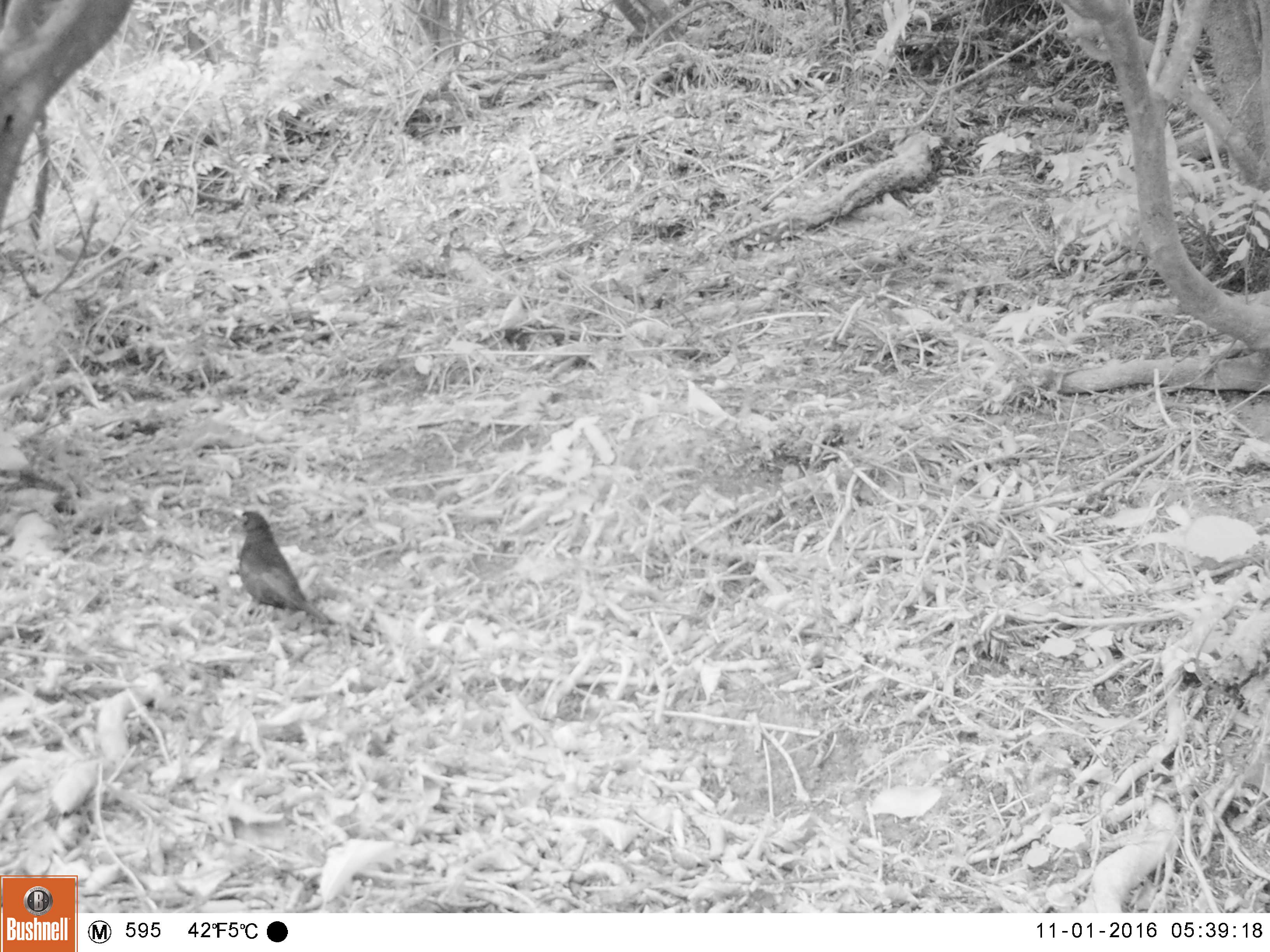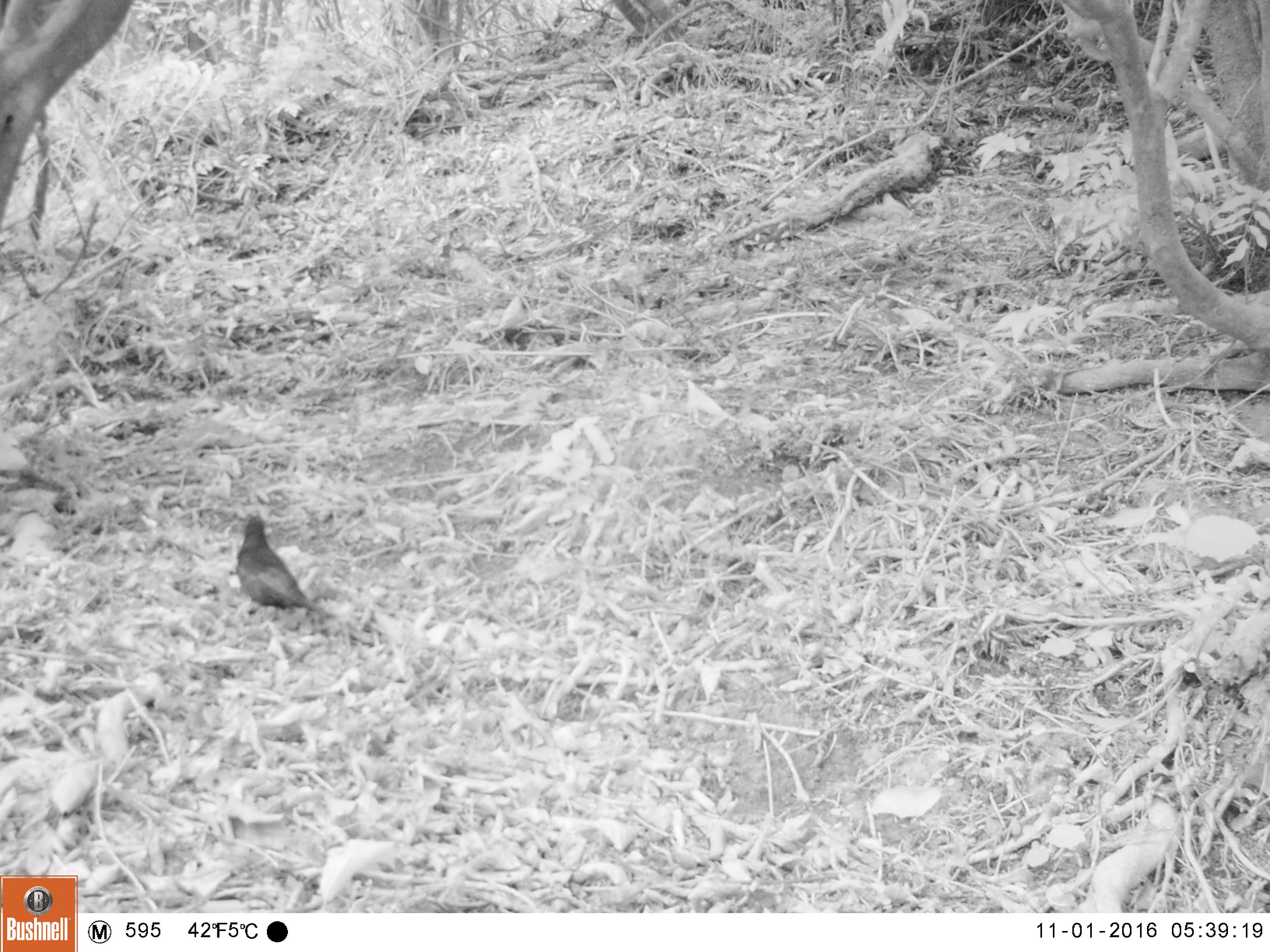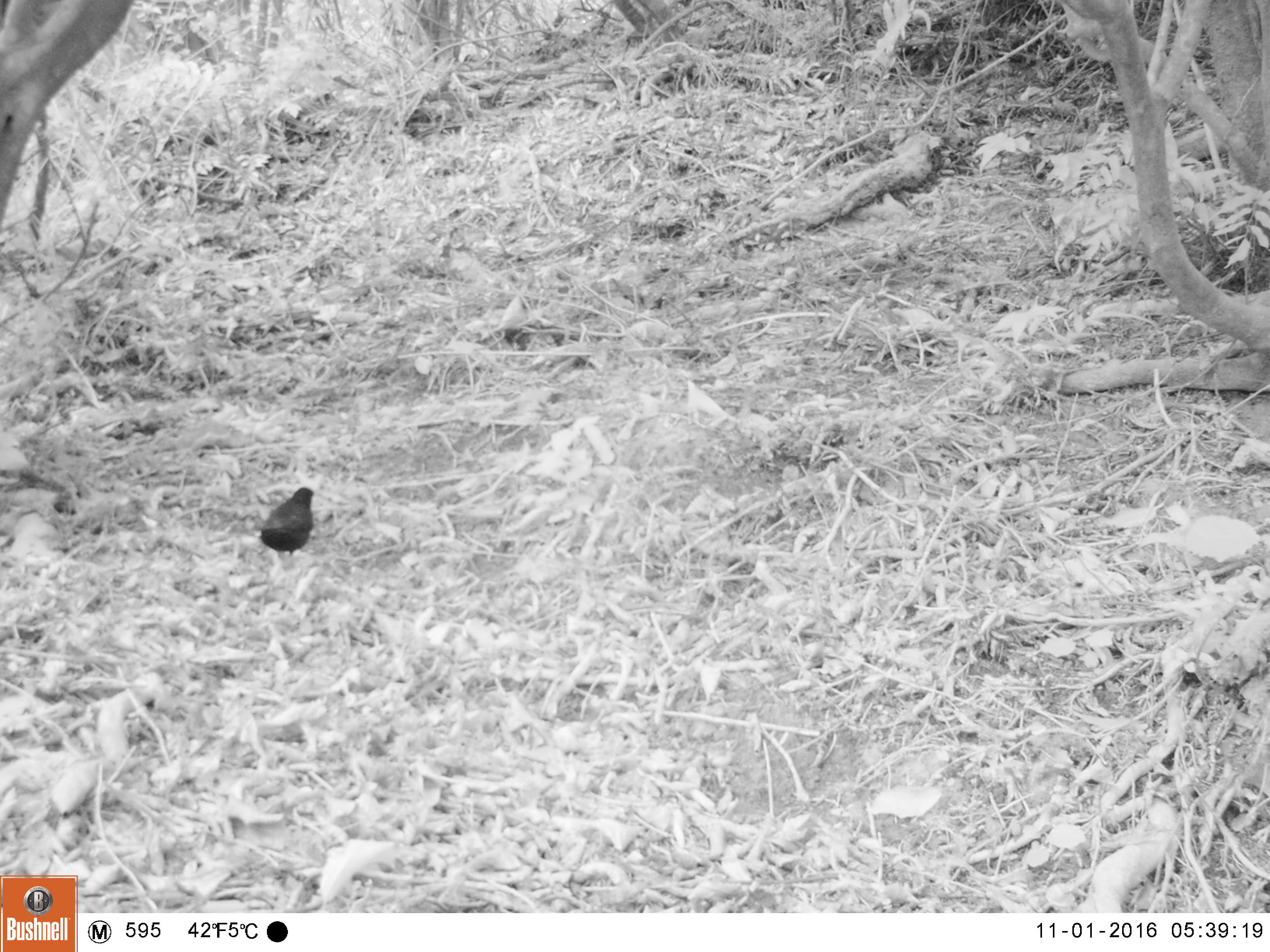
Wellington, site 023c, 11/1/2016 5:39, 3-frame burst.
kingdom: Animalia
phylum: Chordata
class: Aves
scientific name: Aves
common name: bird